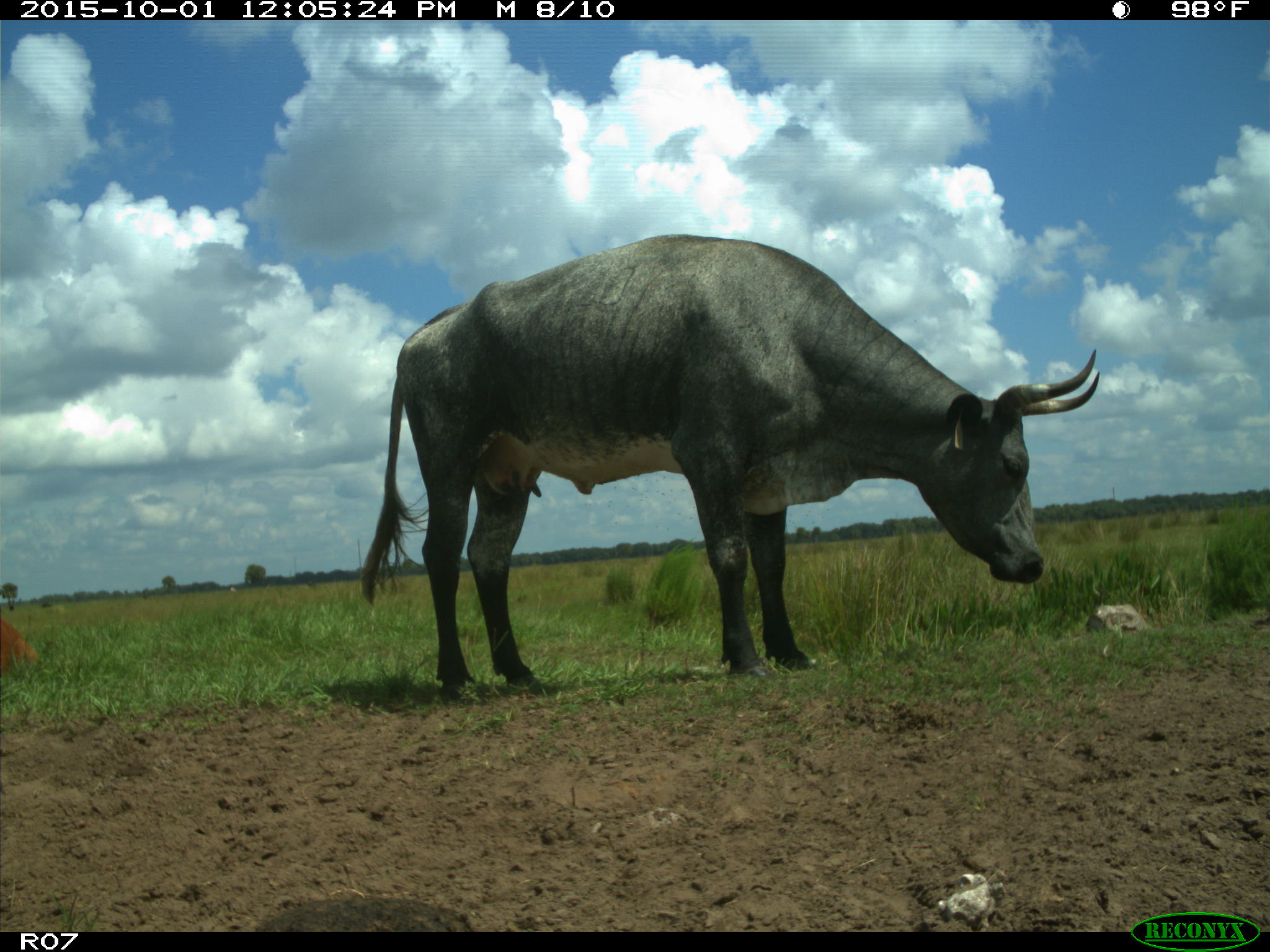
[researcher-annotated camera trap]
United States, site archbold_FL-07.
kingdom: Animalia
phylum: Chordata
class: Mammalia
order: Artiodactyla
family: Bovidae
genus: Bos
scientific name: Bos taurus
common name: domestic cow